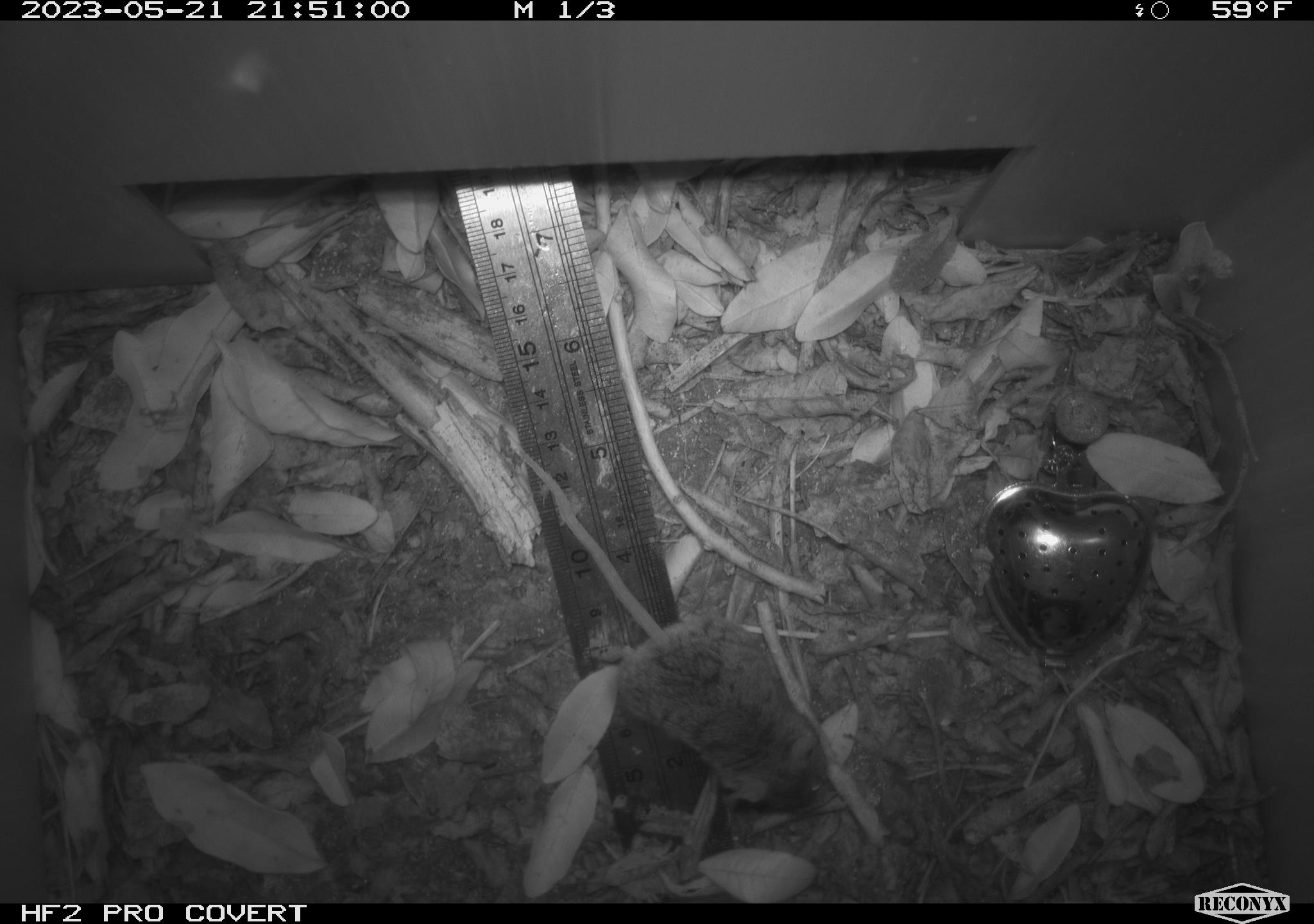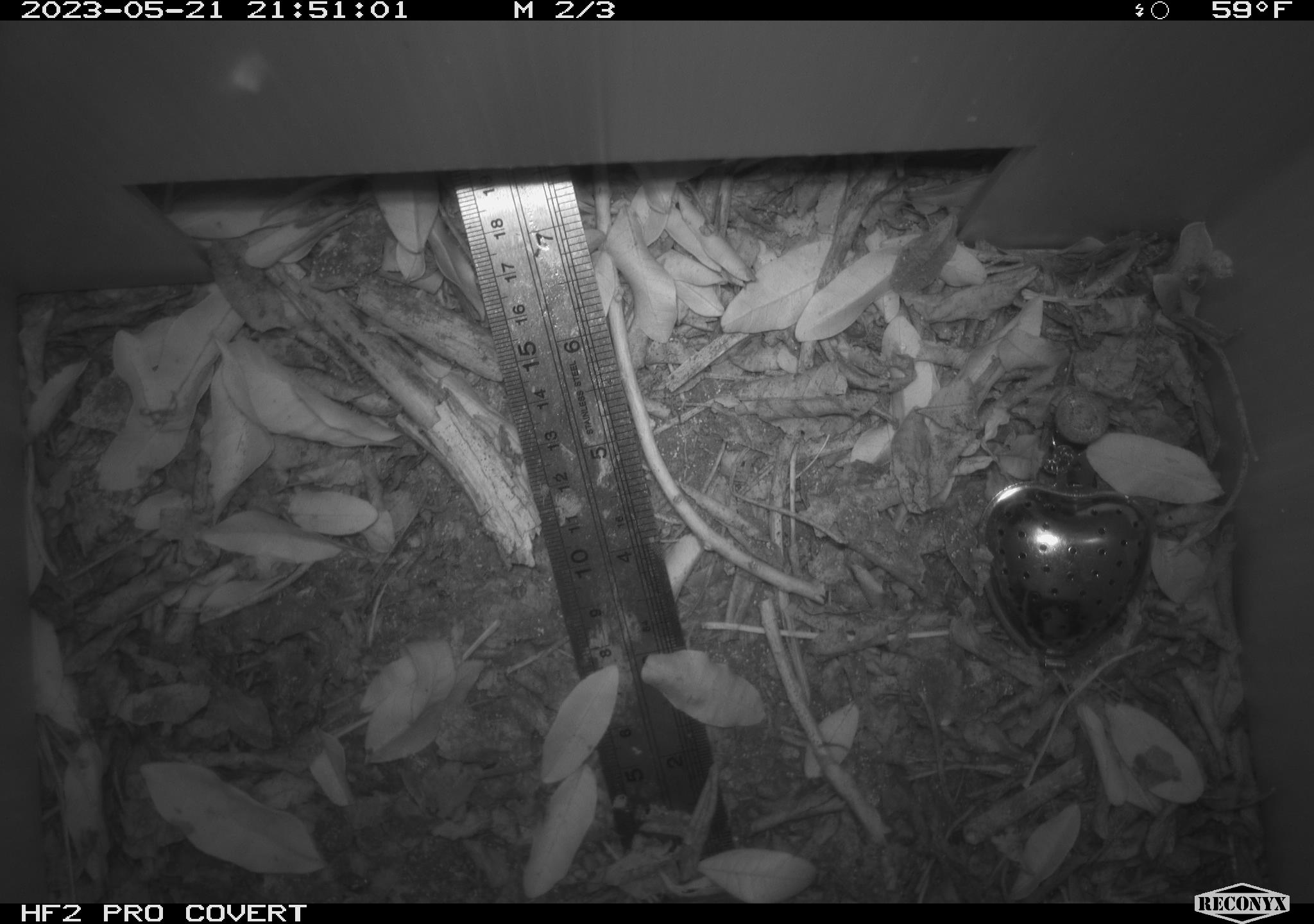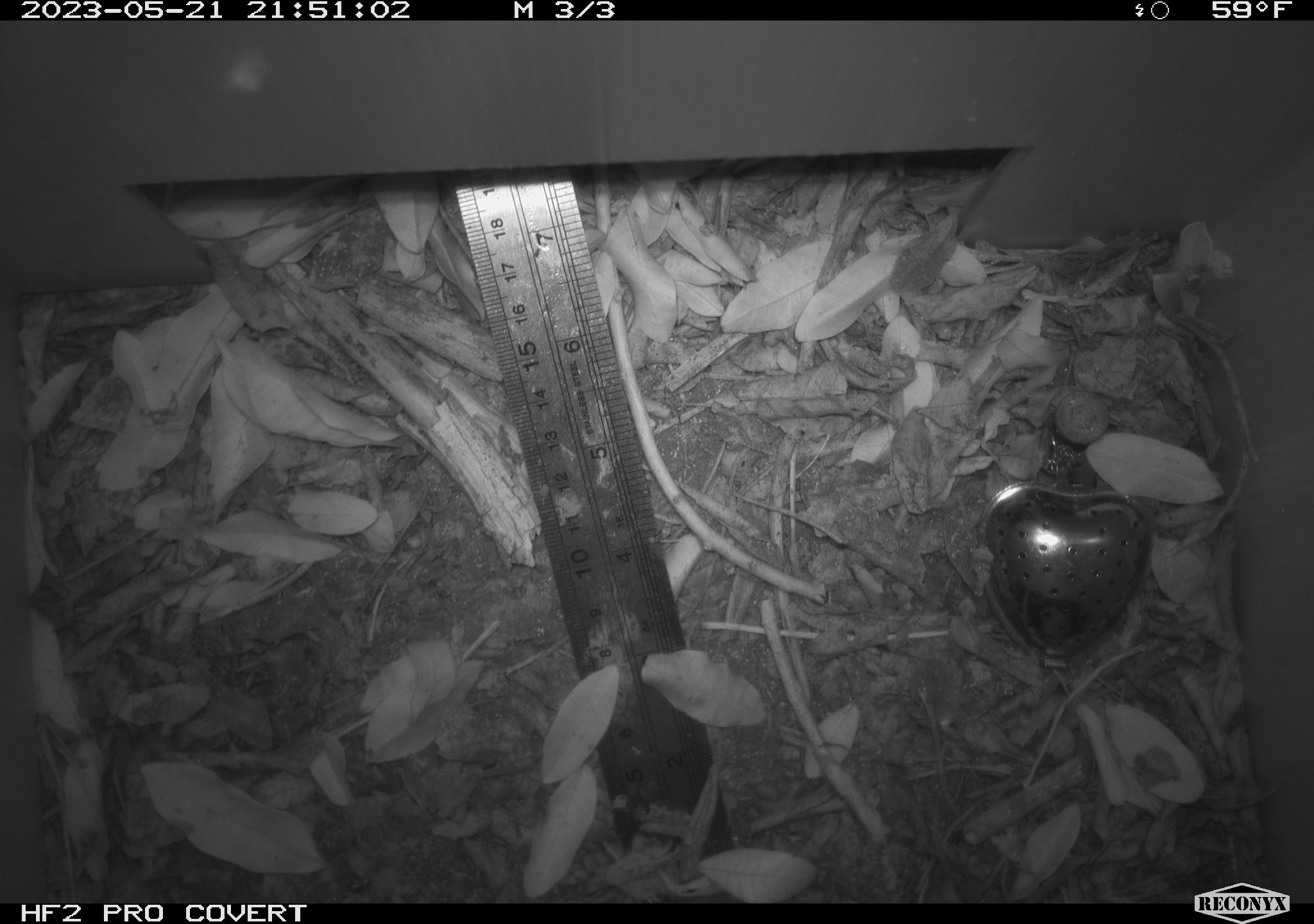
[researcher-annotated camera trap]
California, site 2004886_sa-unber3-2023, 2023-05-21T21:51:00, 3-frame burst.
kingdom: Animalia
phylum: Chordata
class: Mammalia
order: Rodentia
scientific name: Rodentia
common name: mouse species